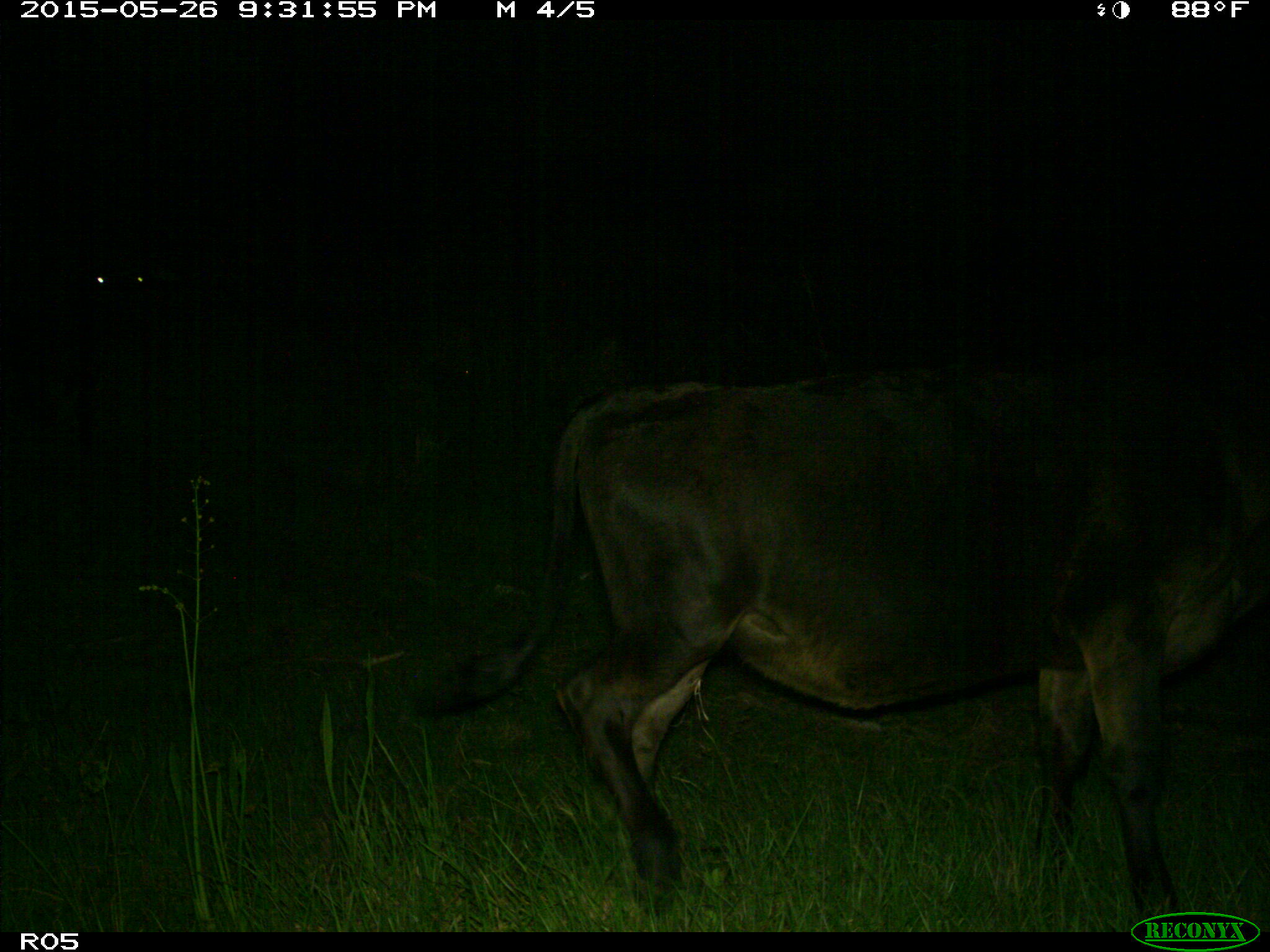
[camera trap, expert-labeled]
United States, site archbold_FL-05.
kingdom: Animalia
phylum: Chordata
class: Mammalia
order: Artiodactyla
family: Bovidae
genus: Bos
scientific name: Bos taurus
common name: domestic cow